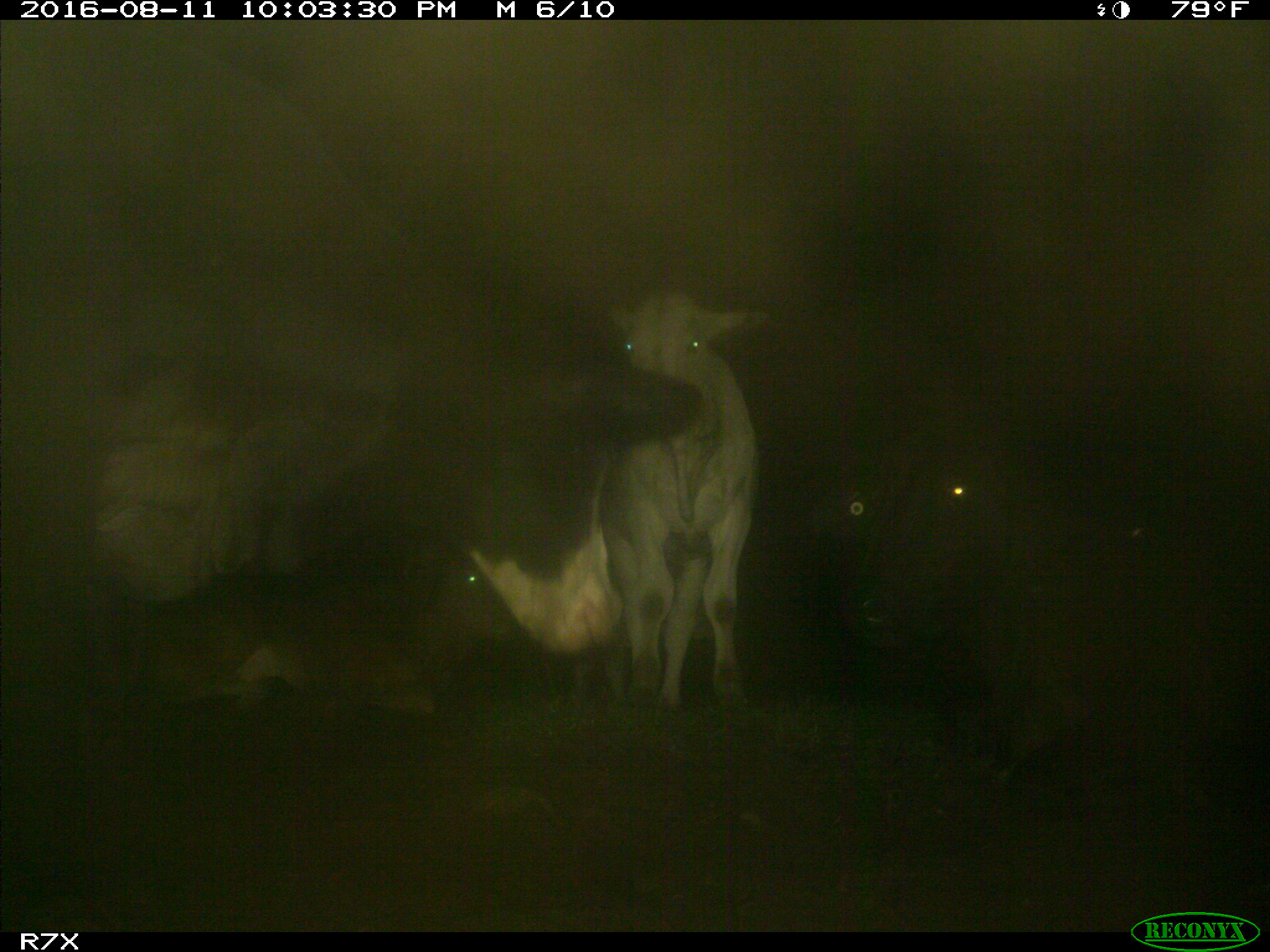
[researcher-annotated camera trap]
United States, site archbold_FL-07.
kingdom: Animalia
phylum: Chordata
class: Mammalia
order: Artiodactyla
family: Bovidae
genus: Bos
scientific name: Bos taurus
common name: domestic cow